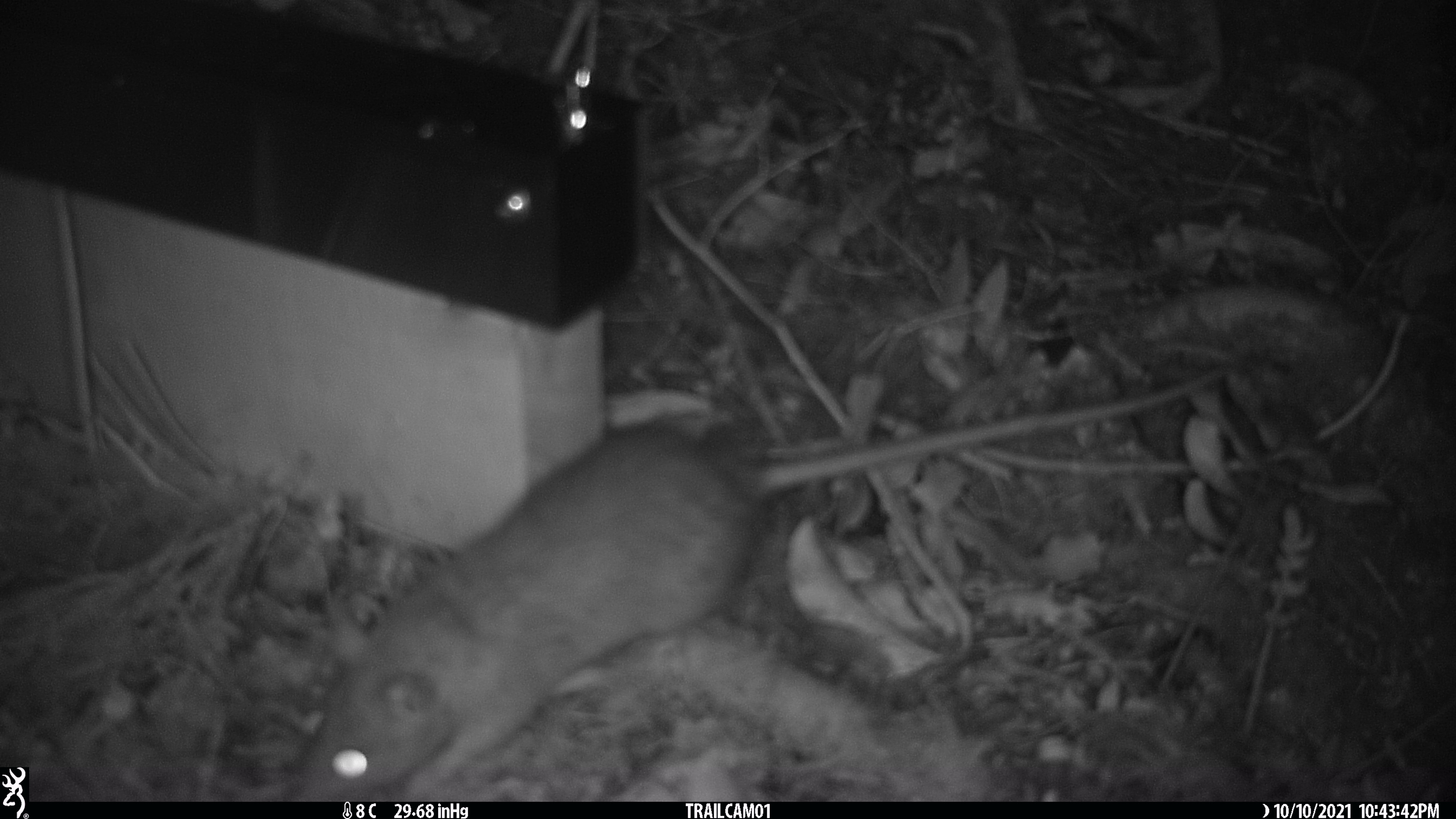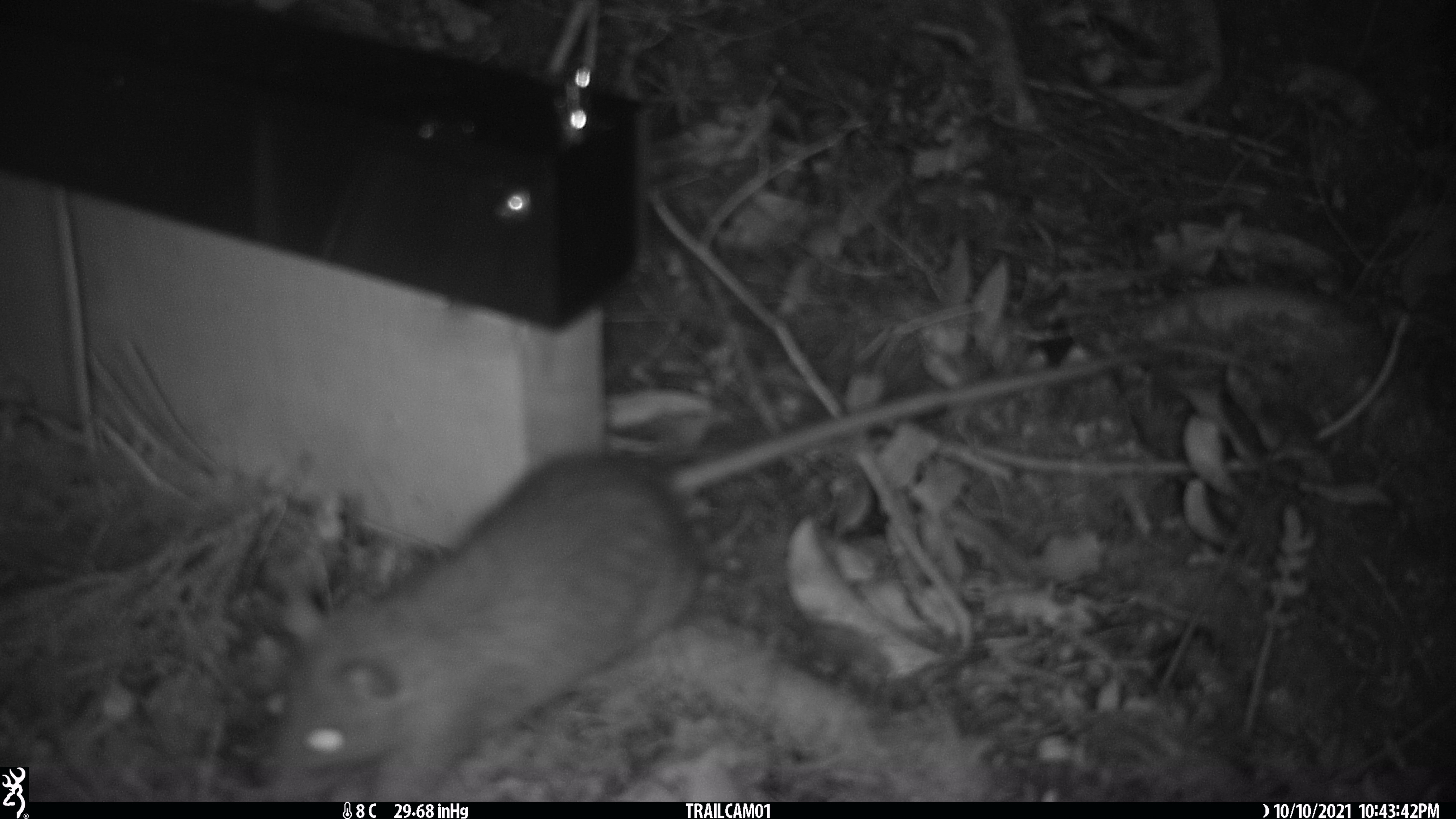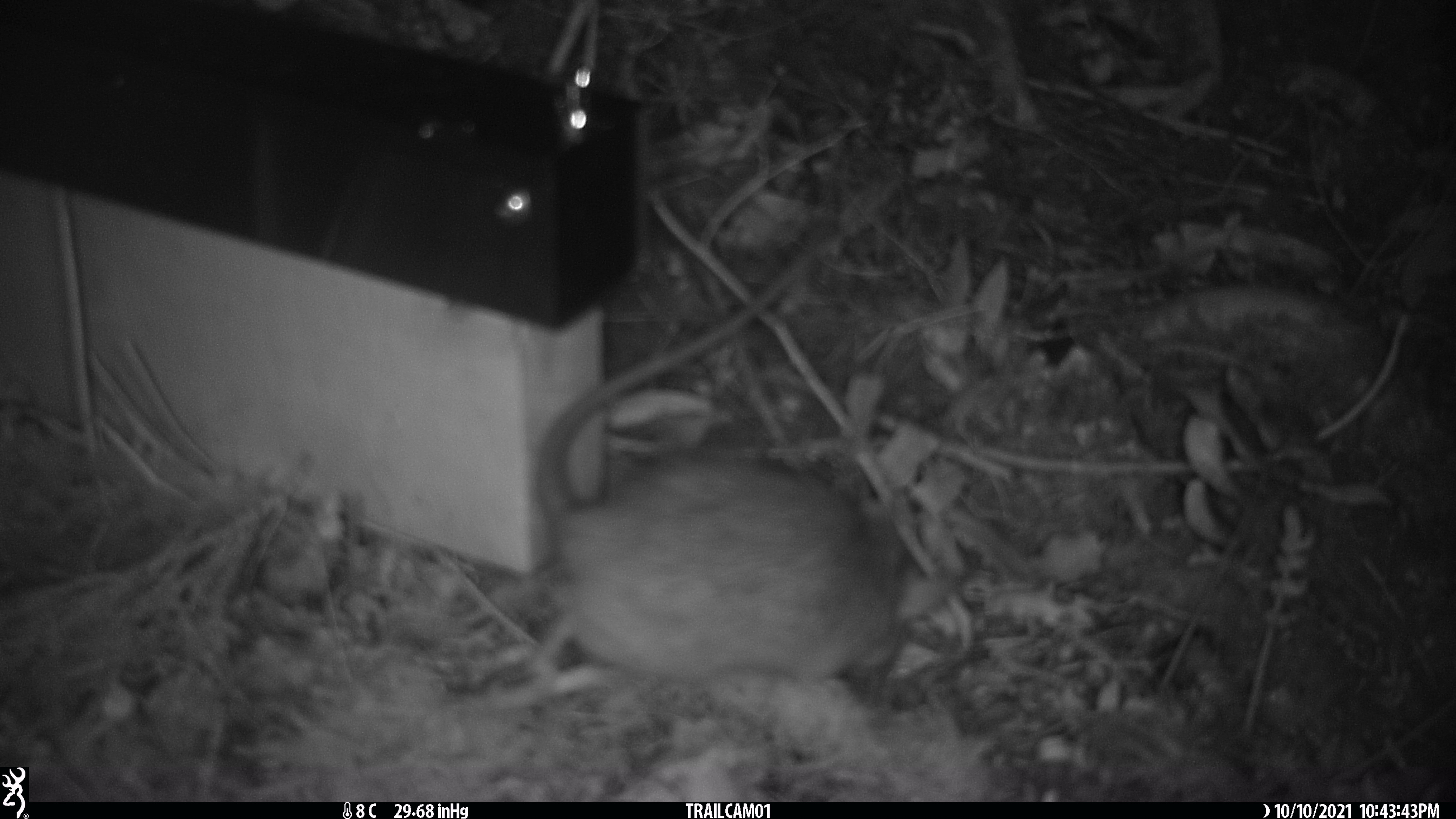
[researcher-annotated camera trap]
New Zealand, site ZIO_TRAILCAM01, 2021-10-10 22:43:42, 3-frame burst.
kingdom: Animalia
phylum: Chordata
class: Mammalia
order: Rodentia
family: Muridae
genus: Rattus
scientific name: Rattus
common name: rat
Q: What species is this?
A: Rat (Rattus).